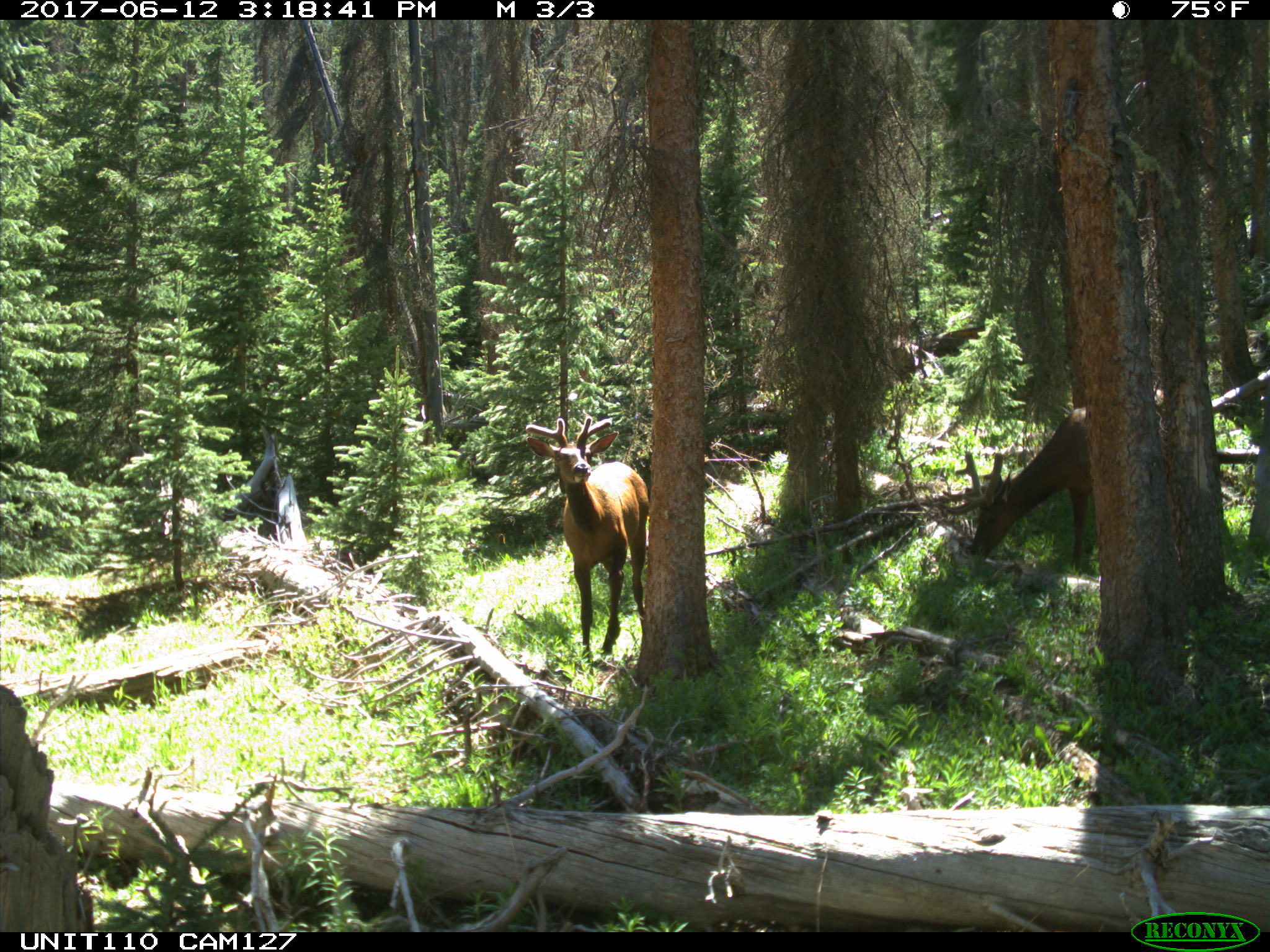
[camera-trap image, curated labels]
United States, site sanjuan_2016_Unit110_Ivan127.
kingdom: Animalia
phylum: Chordata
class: Mammalia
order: Artiodactyla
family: Cervidae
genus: Cervus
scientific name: Cervus elaphus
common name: red deer